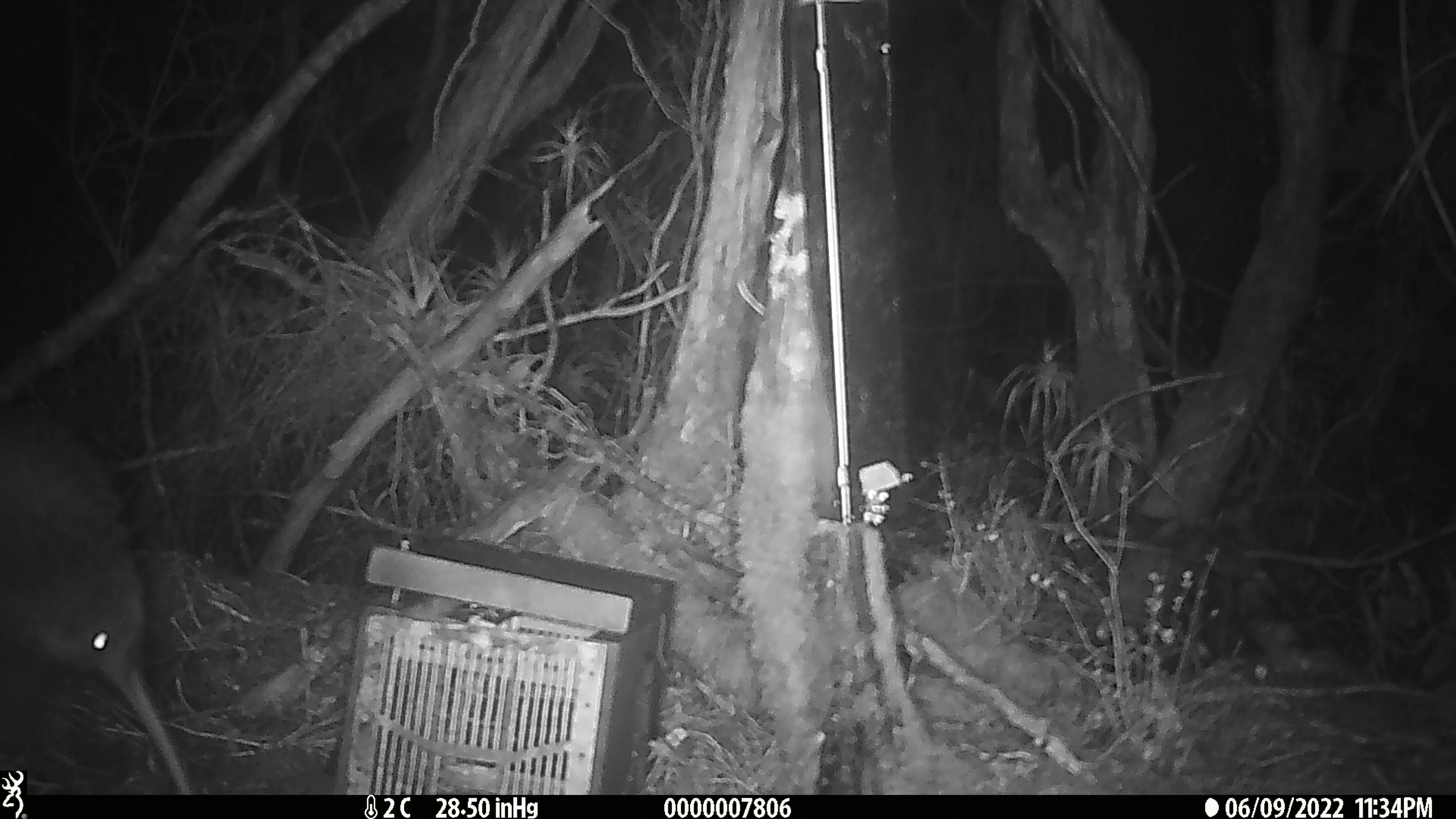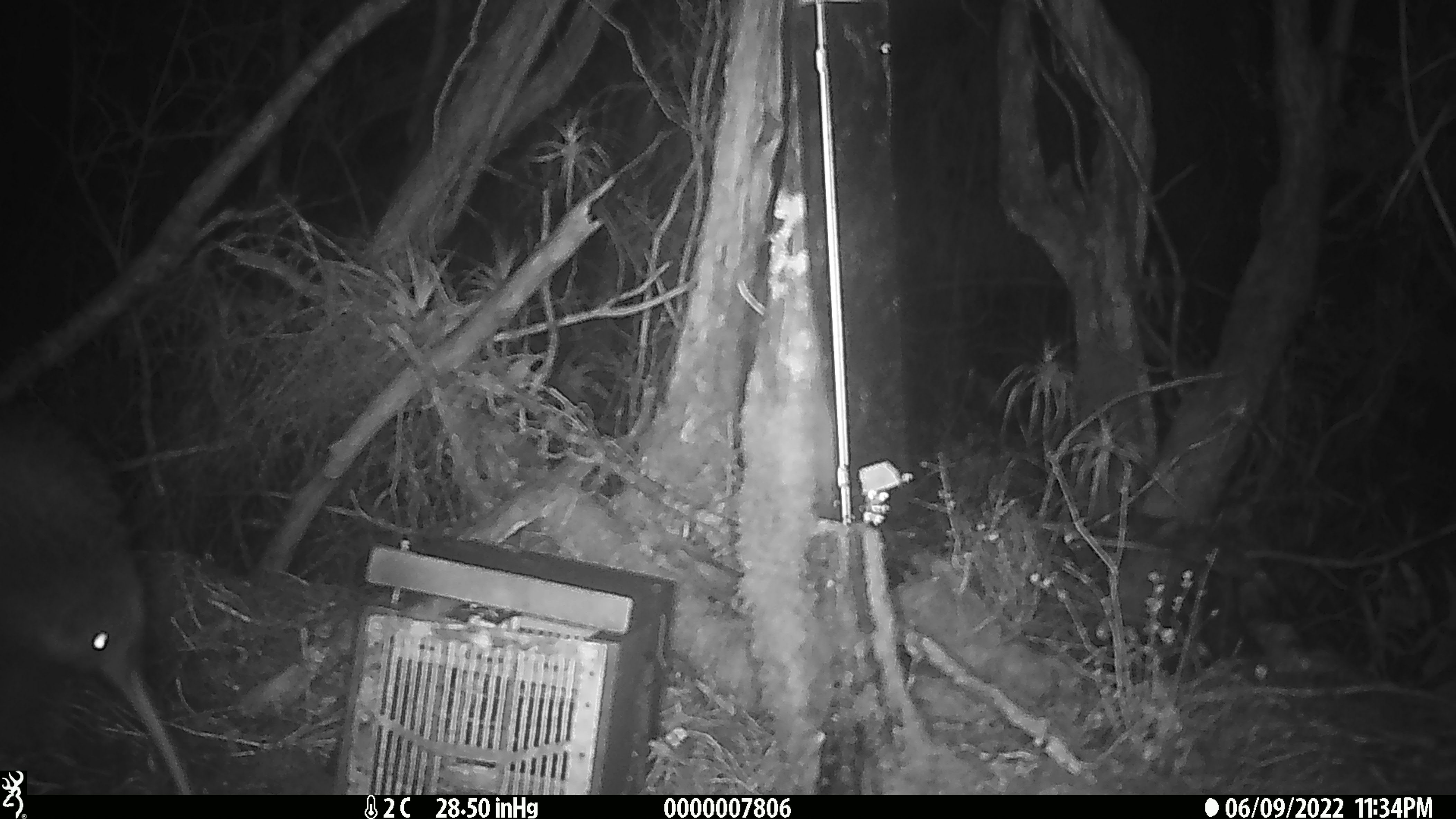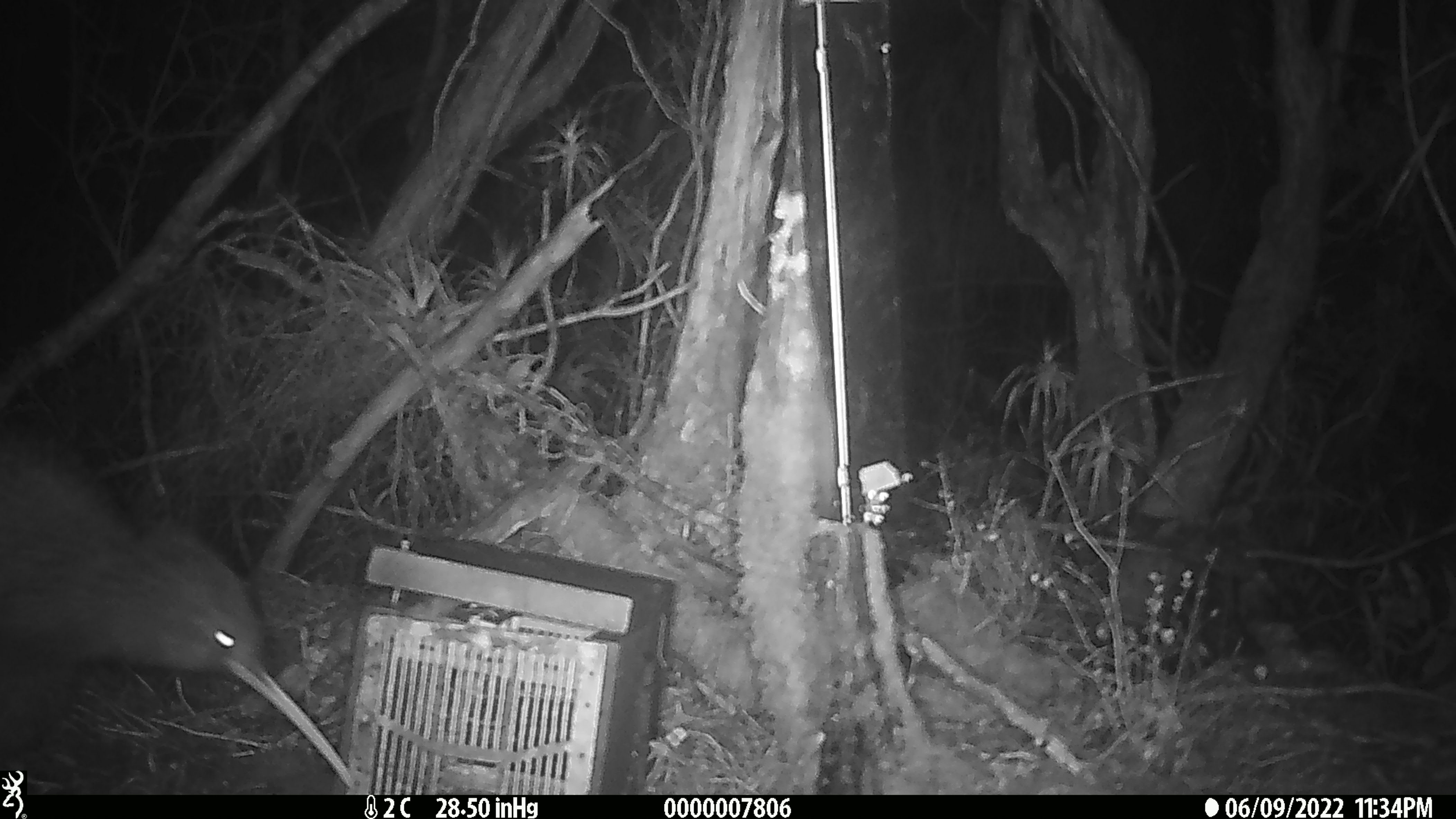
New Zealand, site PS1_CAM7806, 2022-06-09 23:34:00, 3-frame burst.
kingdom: Animalia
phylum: Chordata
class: Aves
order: Apterygiformes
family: Apterygidae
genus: Apteryx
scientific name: Apteryx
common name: kiwi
Kiwi (Apteryx).